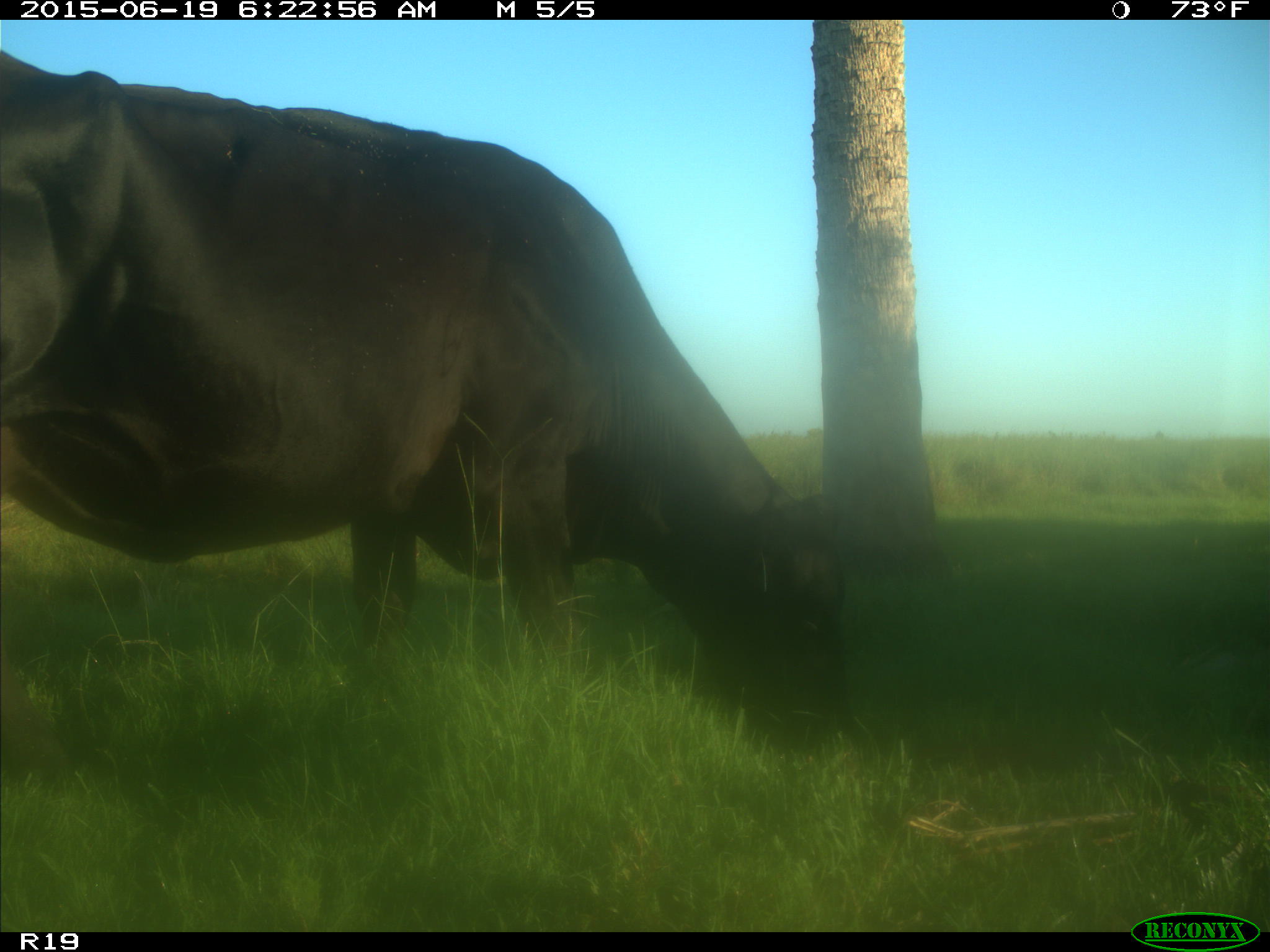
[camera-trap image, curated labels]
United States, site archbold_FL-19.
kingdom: Animalia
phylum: Chordata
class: Mammalia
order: Artiodactyla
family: Bovidae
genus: Bos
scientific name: Bos taurus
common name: domestic cow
Bos taurus (domestic cow).